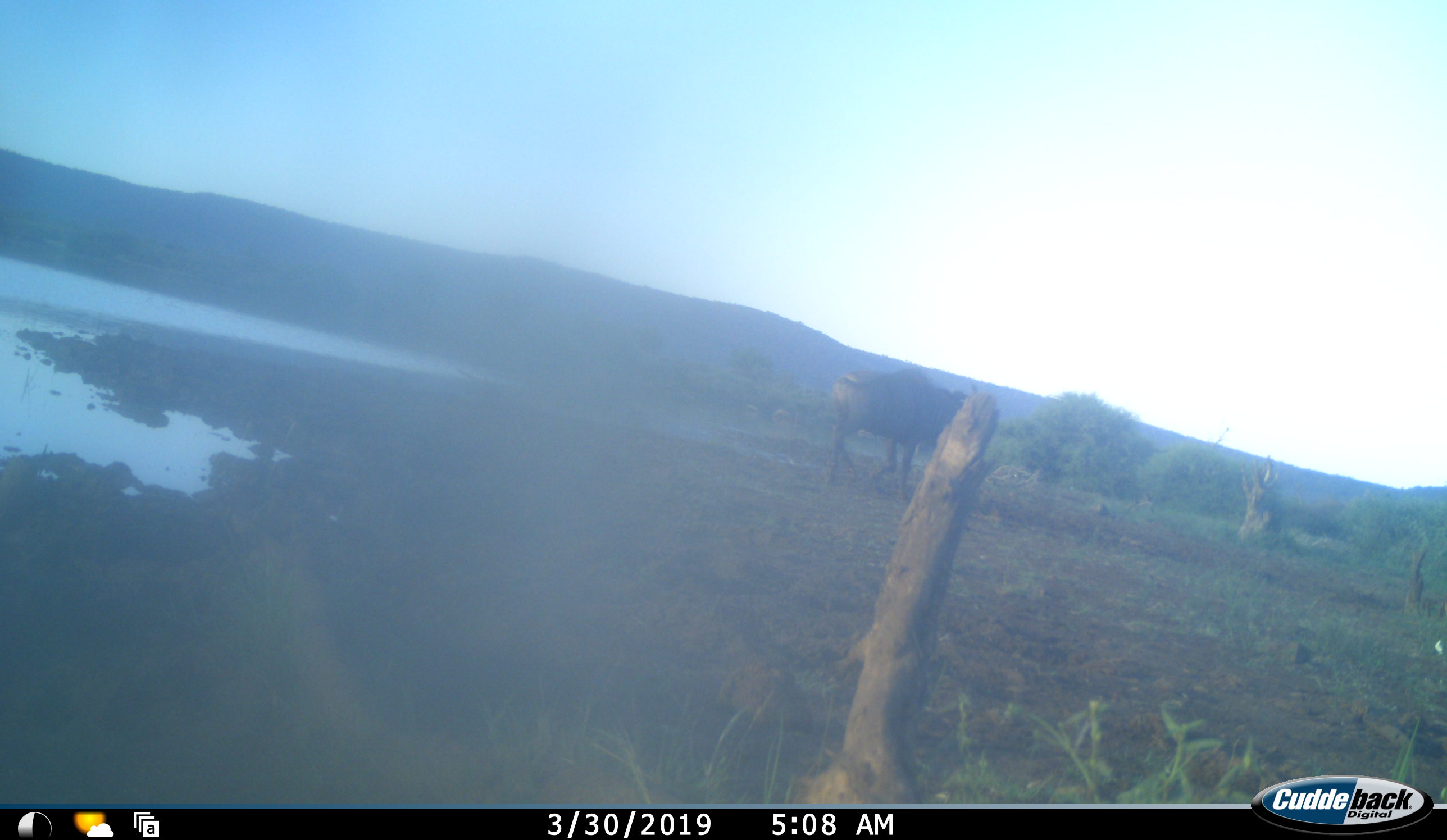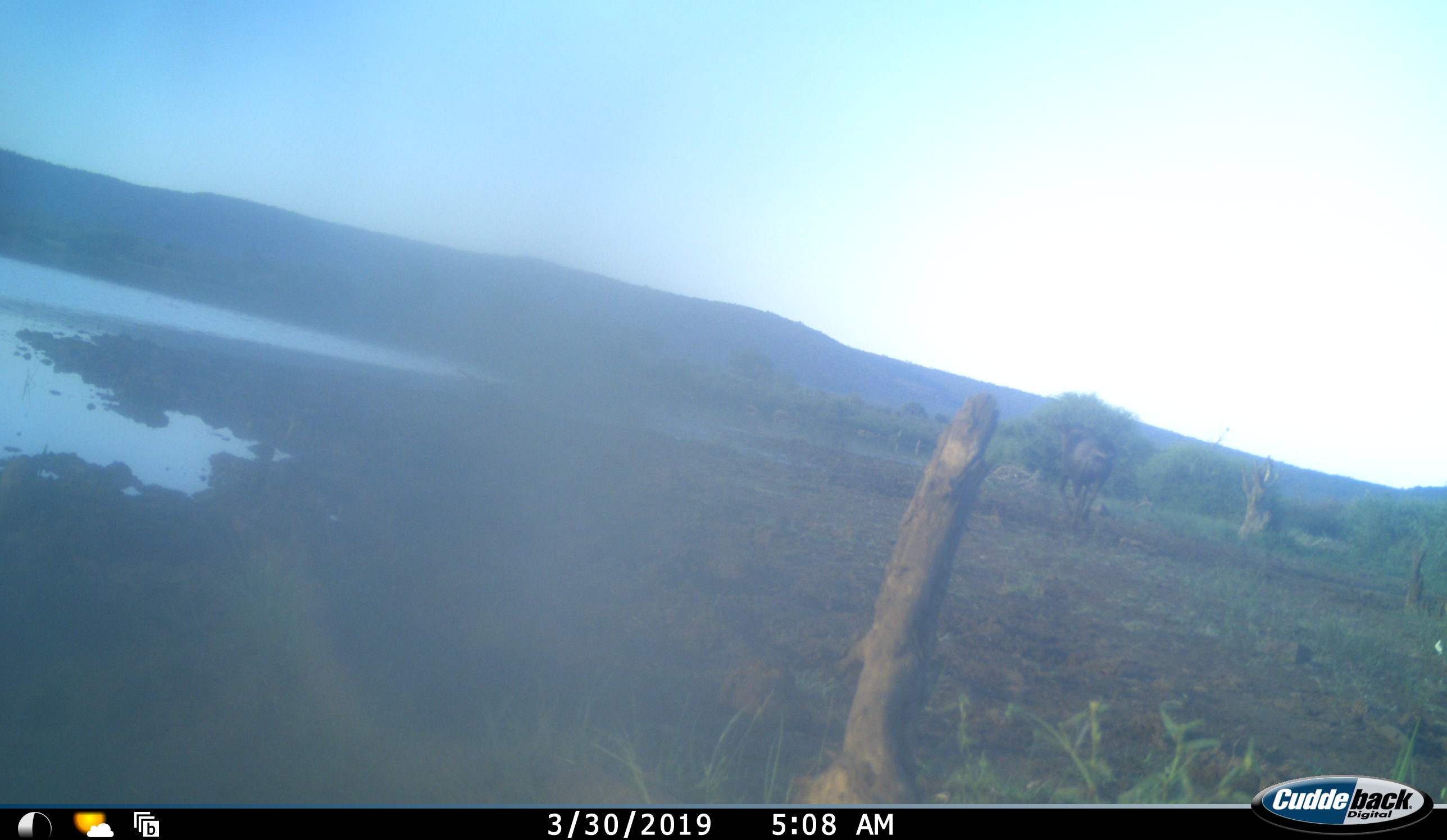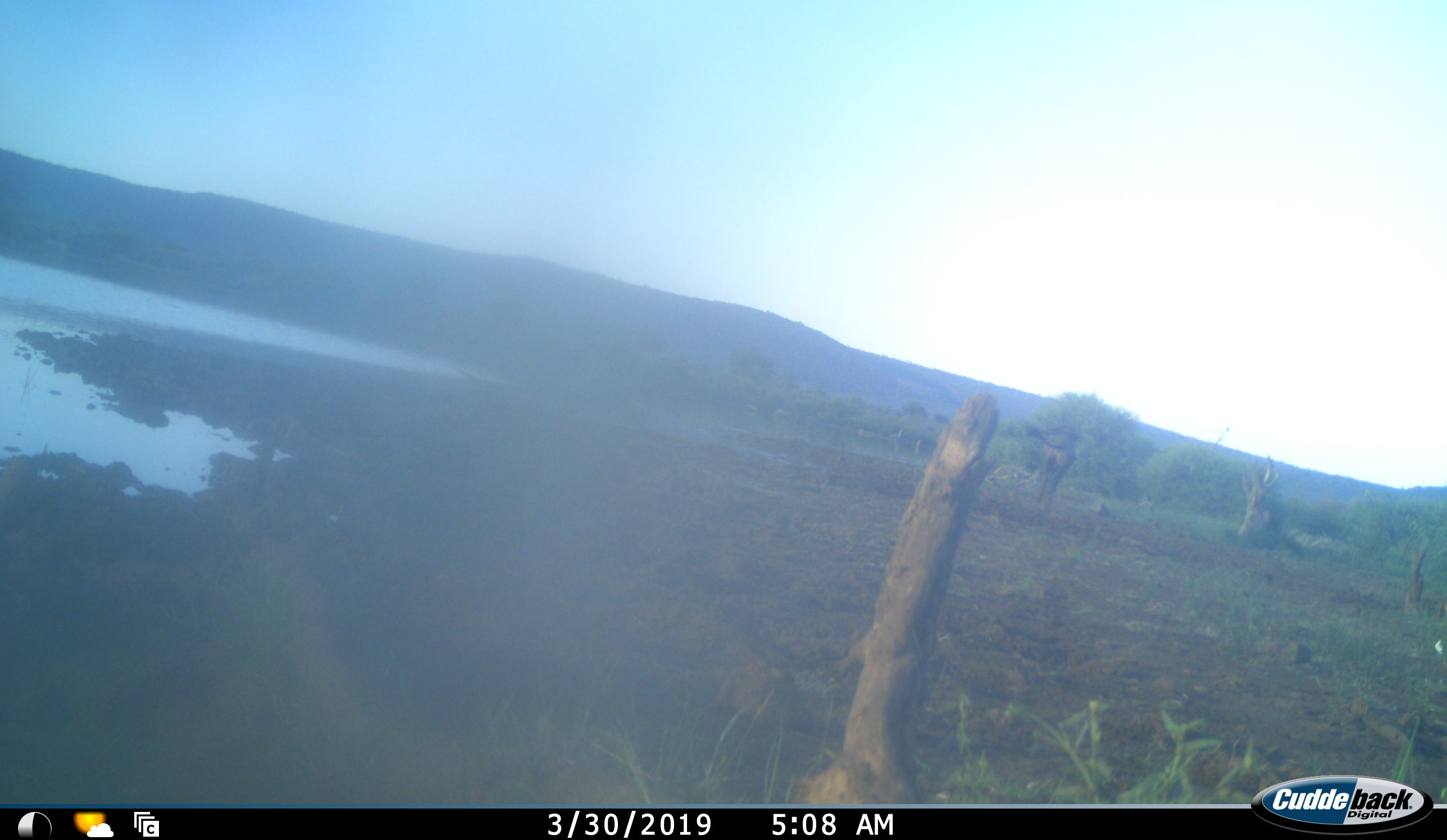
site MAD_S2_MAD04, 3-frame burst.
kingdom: Animalia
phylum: Chordata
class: Mammalia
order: Artiodactyla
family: Bovidae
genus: Connochaetes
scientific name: Connochaetes taurinus taurinus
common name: blue wildebeest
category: wildebeestblue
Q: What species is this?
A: Wildebeestblue (blue wildebeest) (Connochaetes taurinus taurinus).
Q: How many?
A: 1.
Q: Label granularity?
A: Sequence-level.